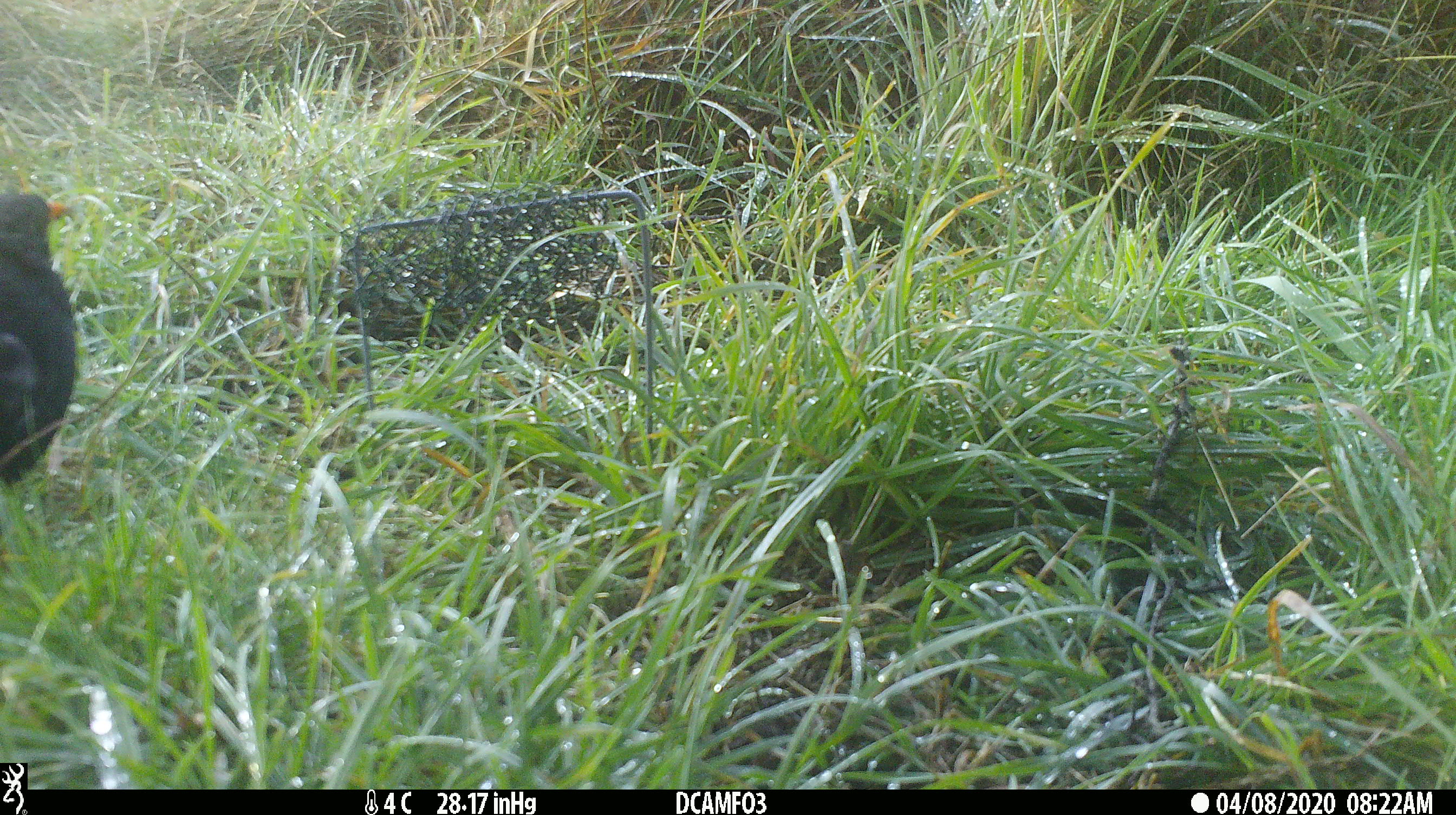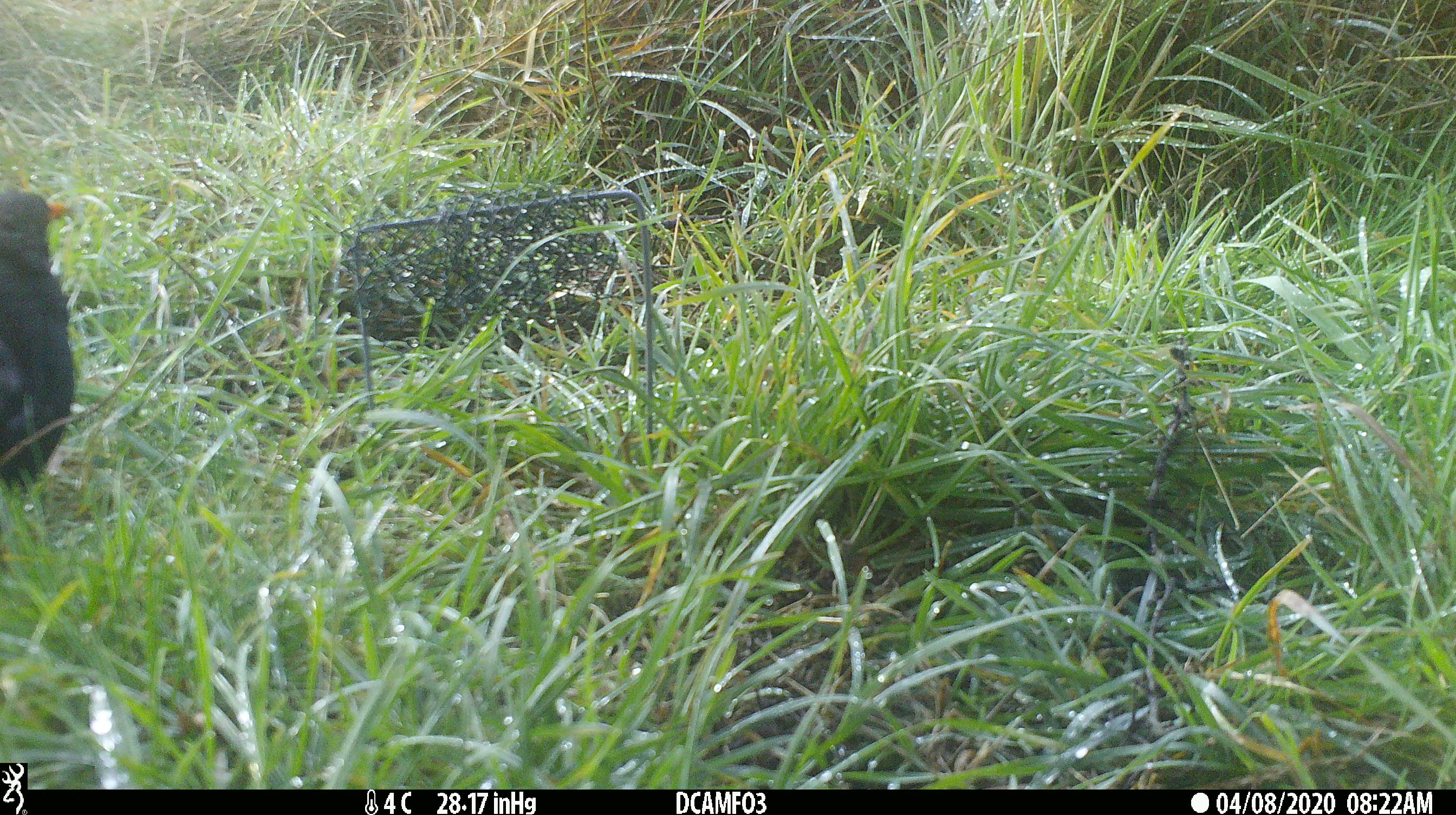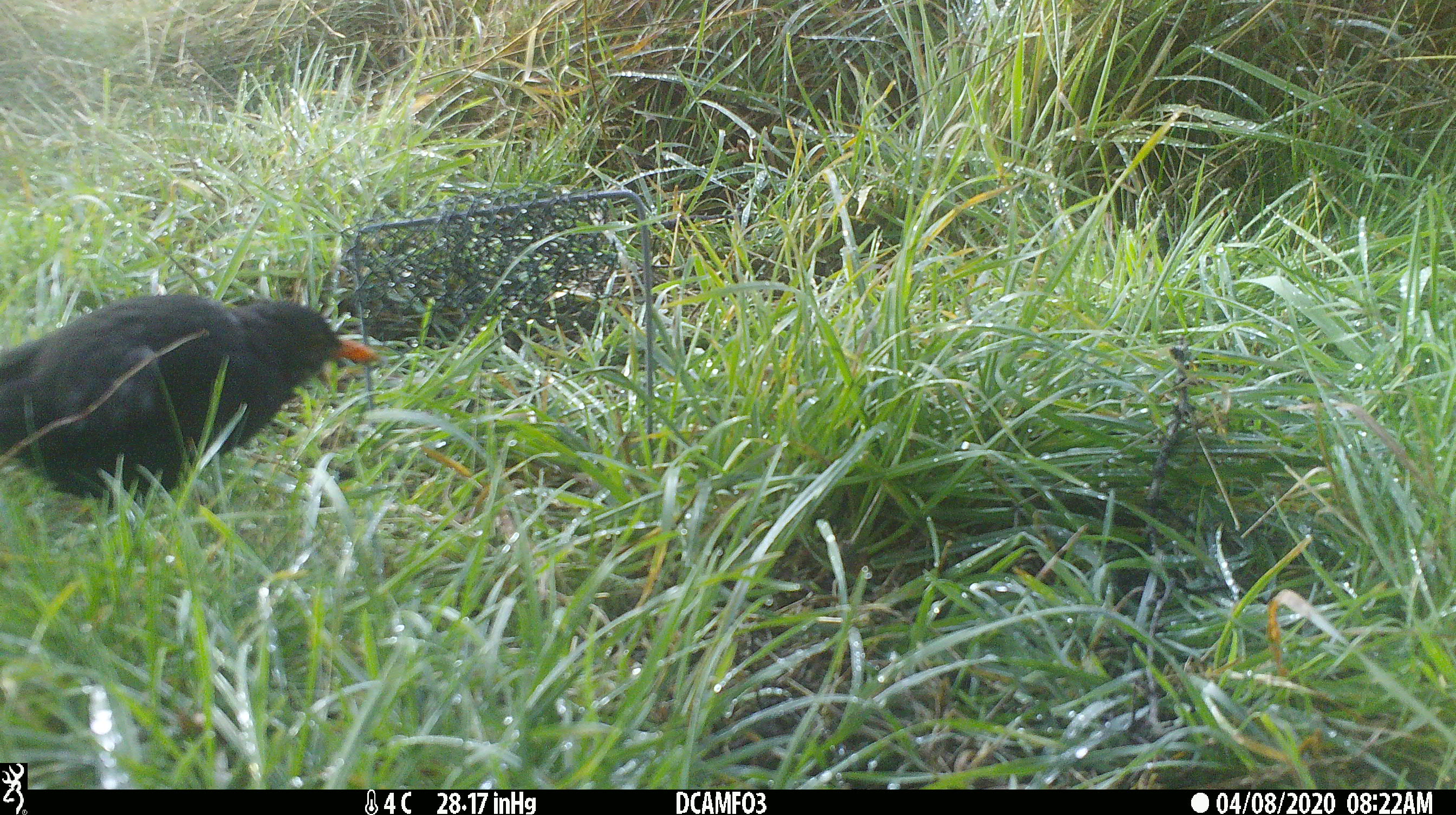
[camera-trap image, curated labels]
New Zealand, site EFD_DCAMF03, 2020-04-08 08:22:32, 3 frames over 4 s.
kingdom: Animalia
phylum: Chordata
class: Aves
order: Passeriformes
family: Turdidae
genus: Turdus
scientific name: Turdus merula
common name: eurasian blackbird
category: blackbird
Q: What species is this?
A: Blackbird (eurasian blackbird) (Turdus merula).